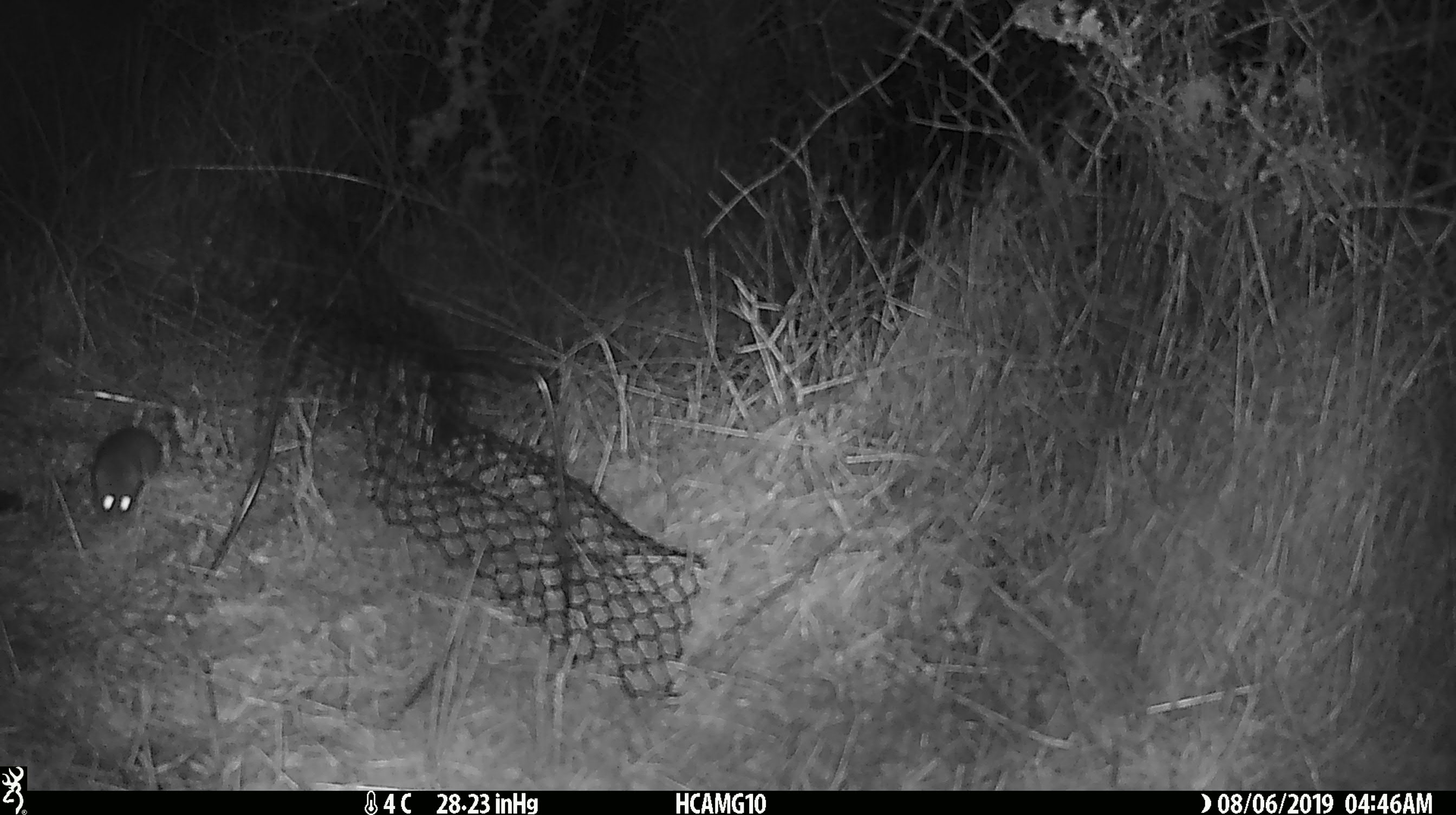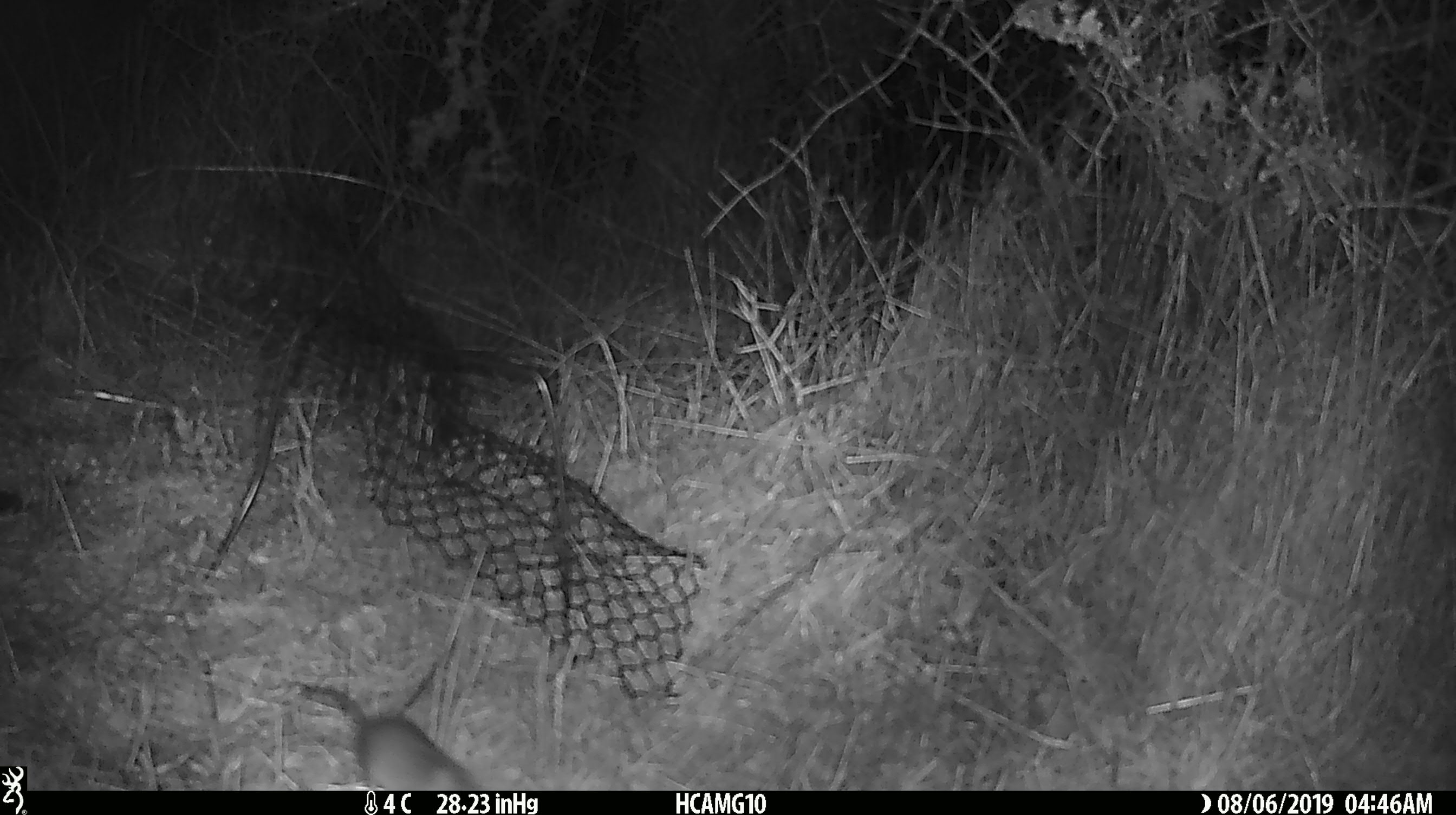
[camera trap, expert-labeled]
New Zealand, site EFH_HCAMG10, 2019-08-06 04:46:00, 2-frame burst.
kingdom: Animalia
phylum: Chordata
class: Mammalia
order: Rodentia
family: Muridae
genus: Mus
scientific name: Mus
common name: mouse